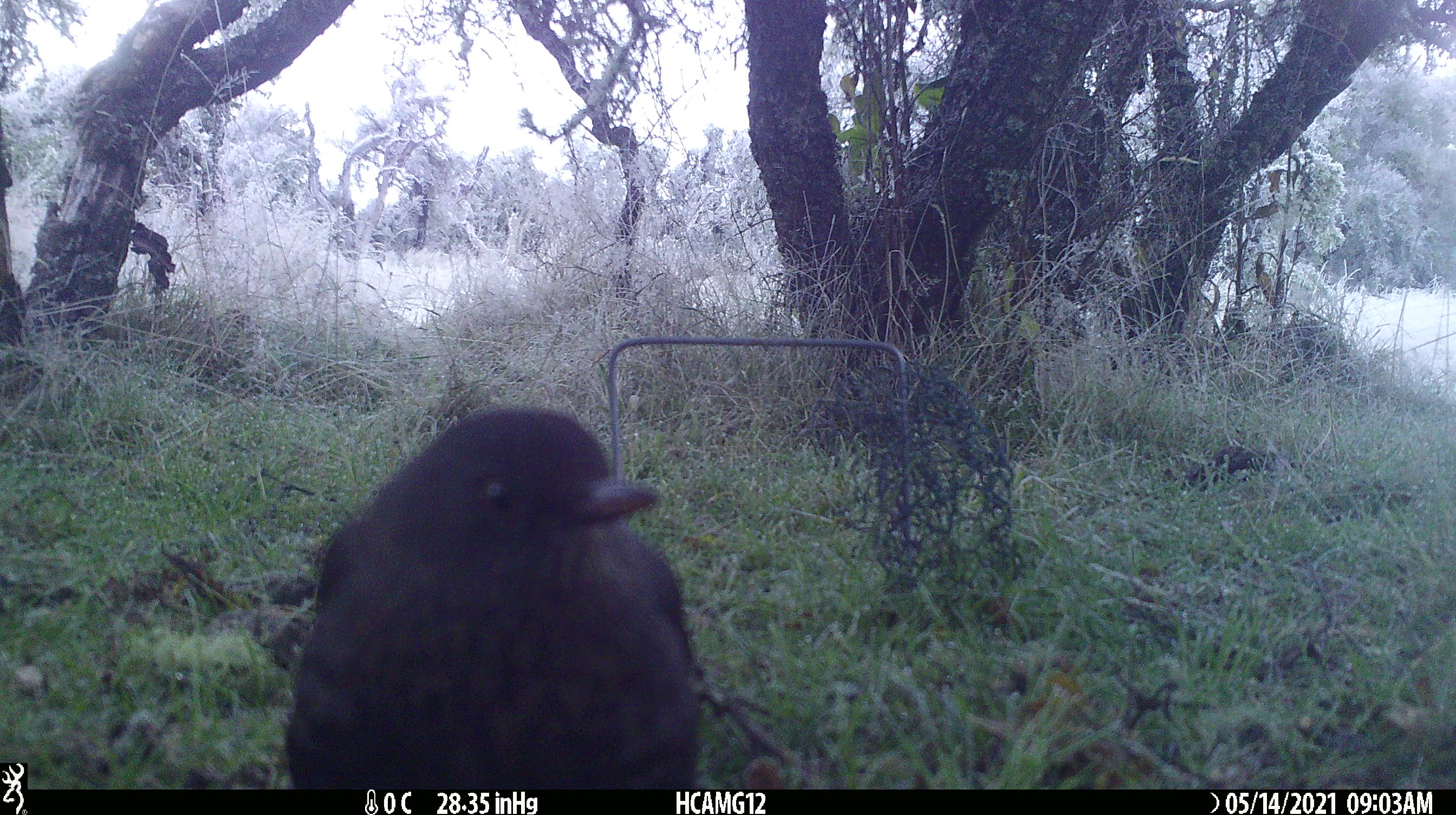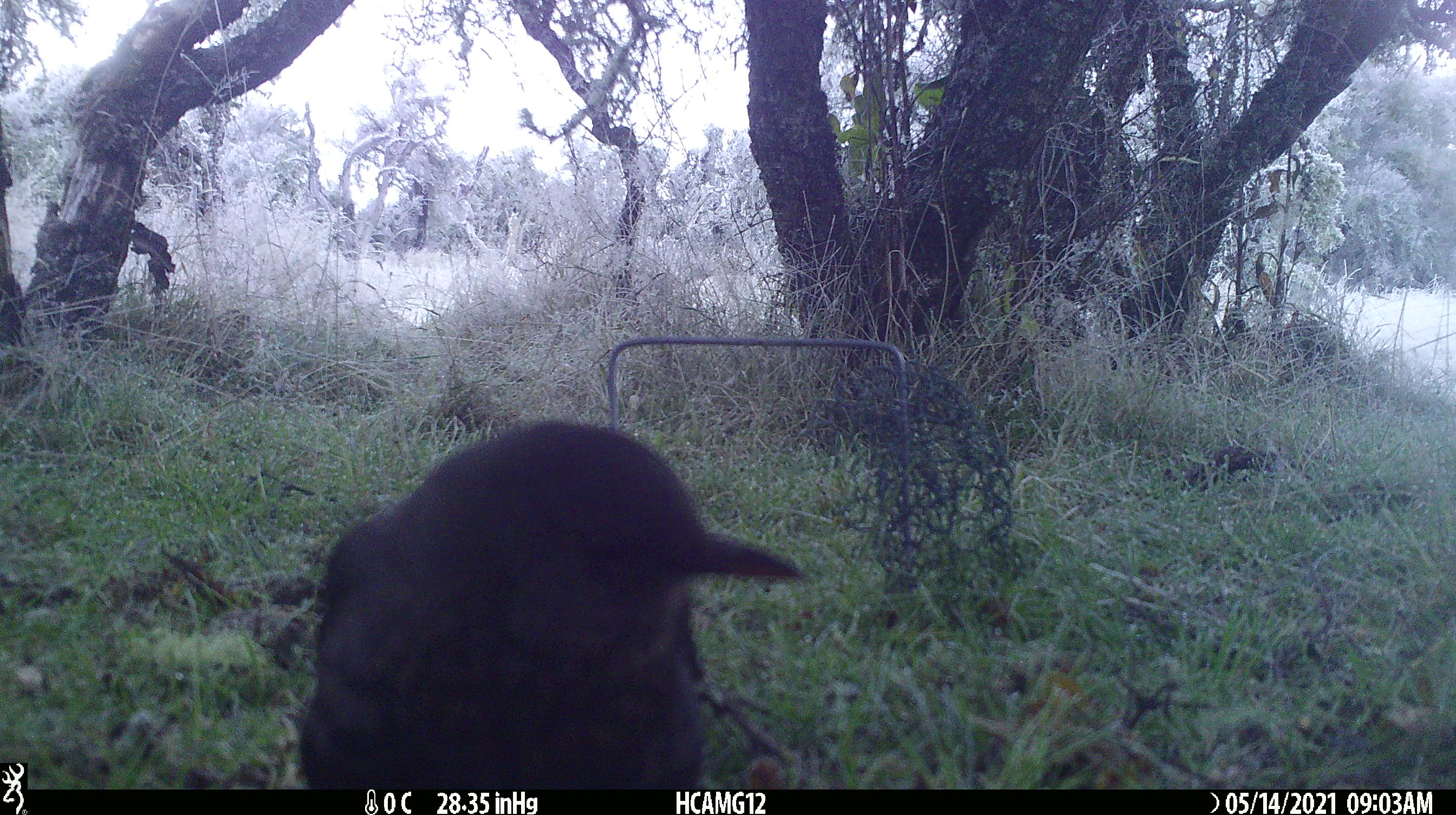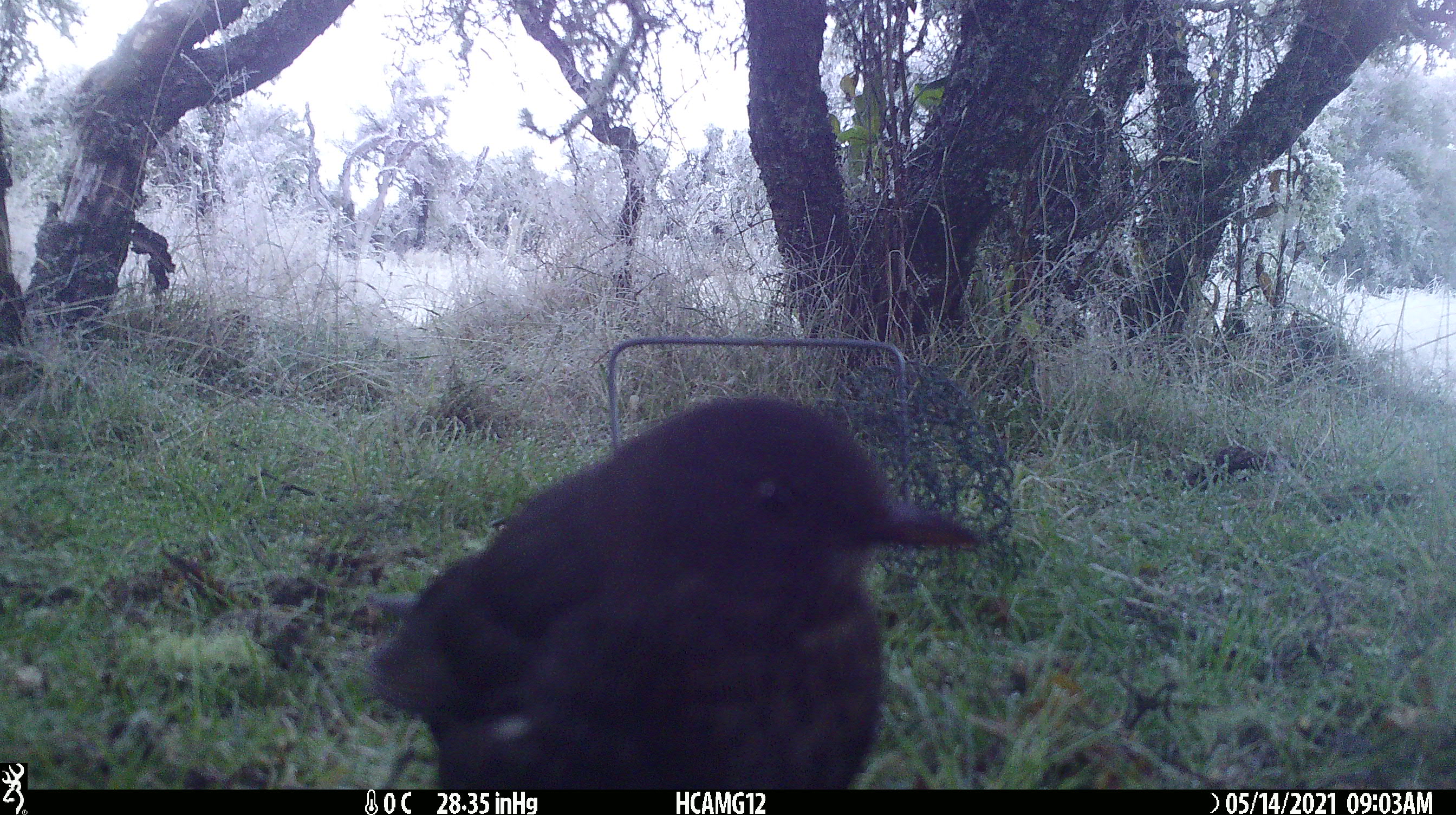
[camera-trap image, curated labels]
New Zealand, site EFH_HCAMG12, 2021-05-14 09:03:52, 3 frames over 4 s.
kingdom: Animalia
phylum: Chordata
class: Aves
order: Passeriformes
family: Turdidae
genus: Turdus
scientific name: Turdus merula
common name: eurasian blackbird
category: blackbird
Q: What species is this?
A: Blackbird (eurasian blackbird) (Turdus merula).